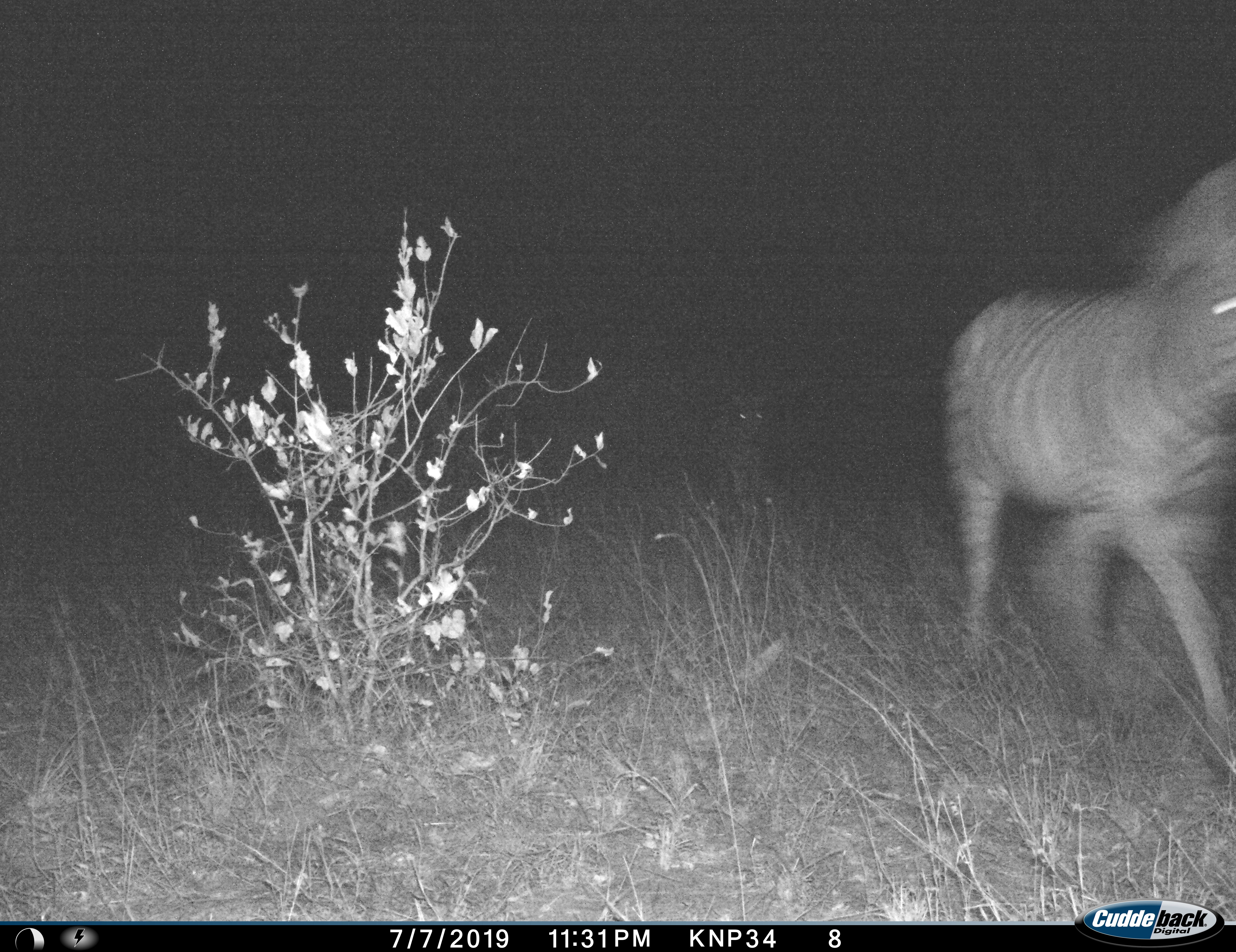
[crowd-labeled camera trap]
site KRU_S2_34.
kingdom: Animalia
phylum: Chordata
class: Mammalia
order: Perissodactyla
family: Equidae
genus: Equus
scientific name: Equus quagga burchellii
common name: burchell's zebra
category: zebraburchells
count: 1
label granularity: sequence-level